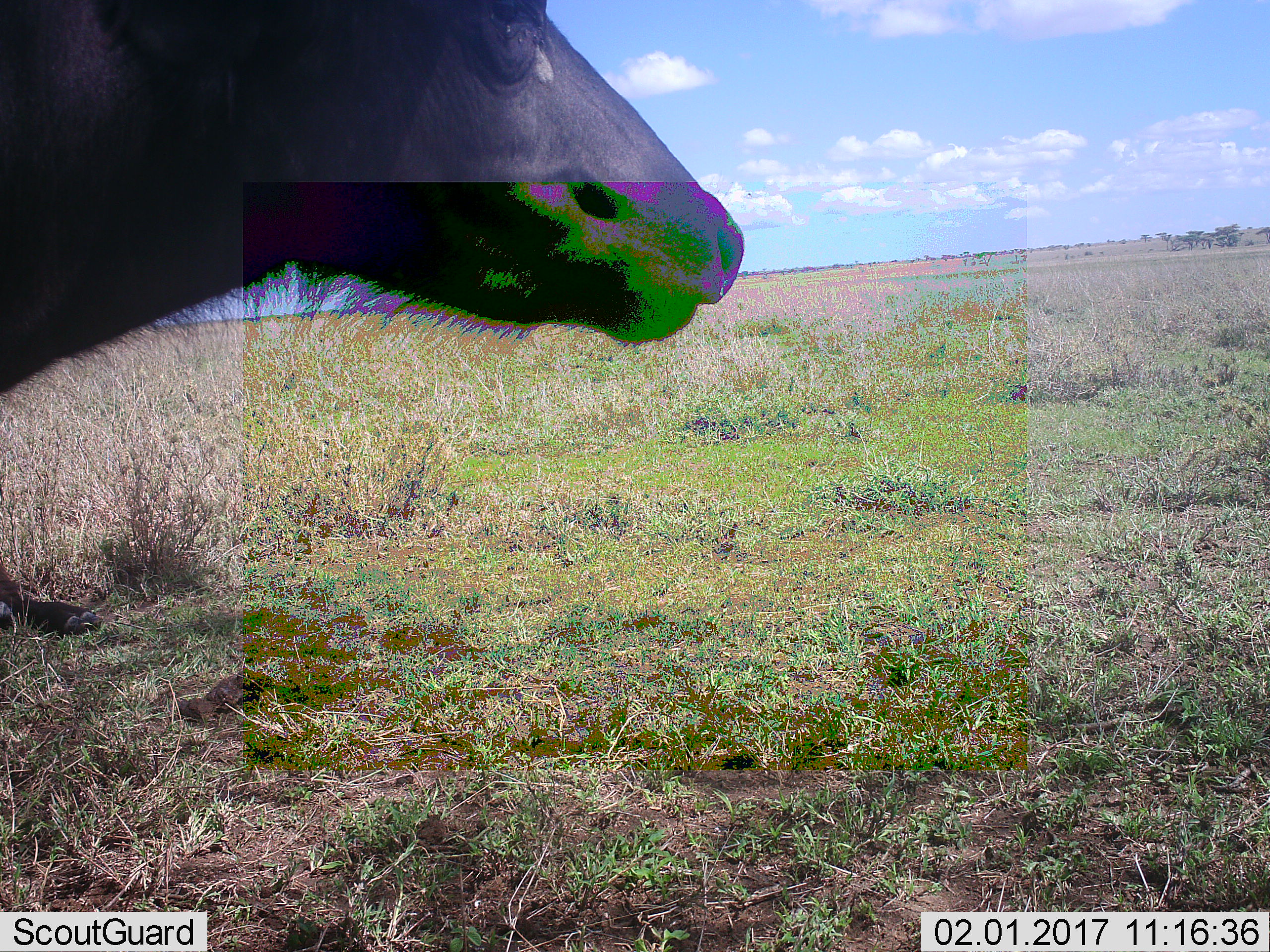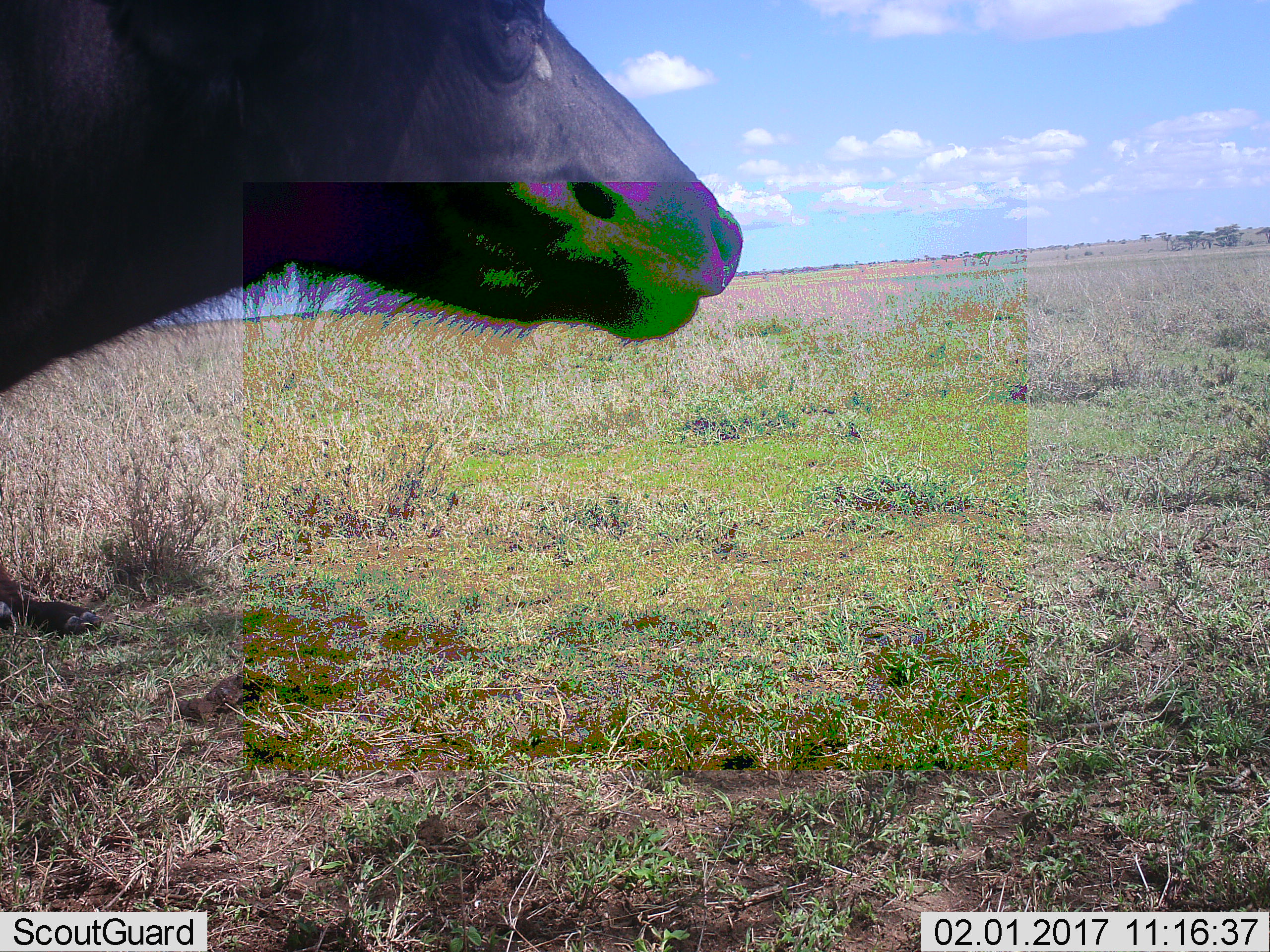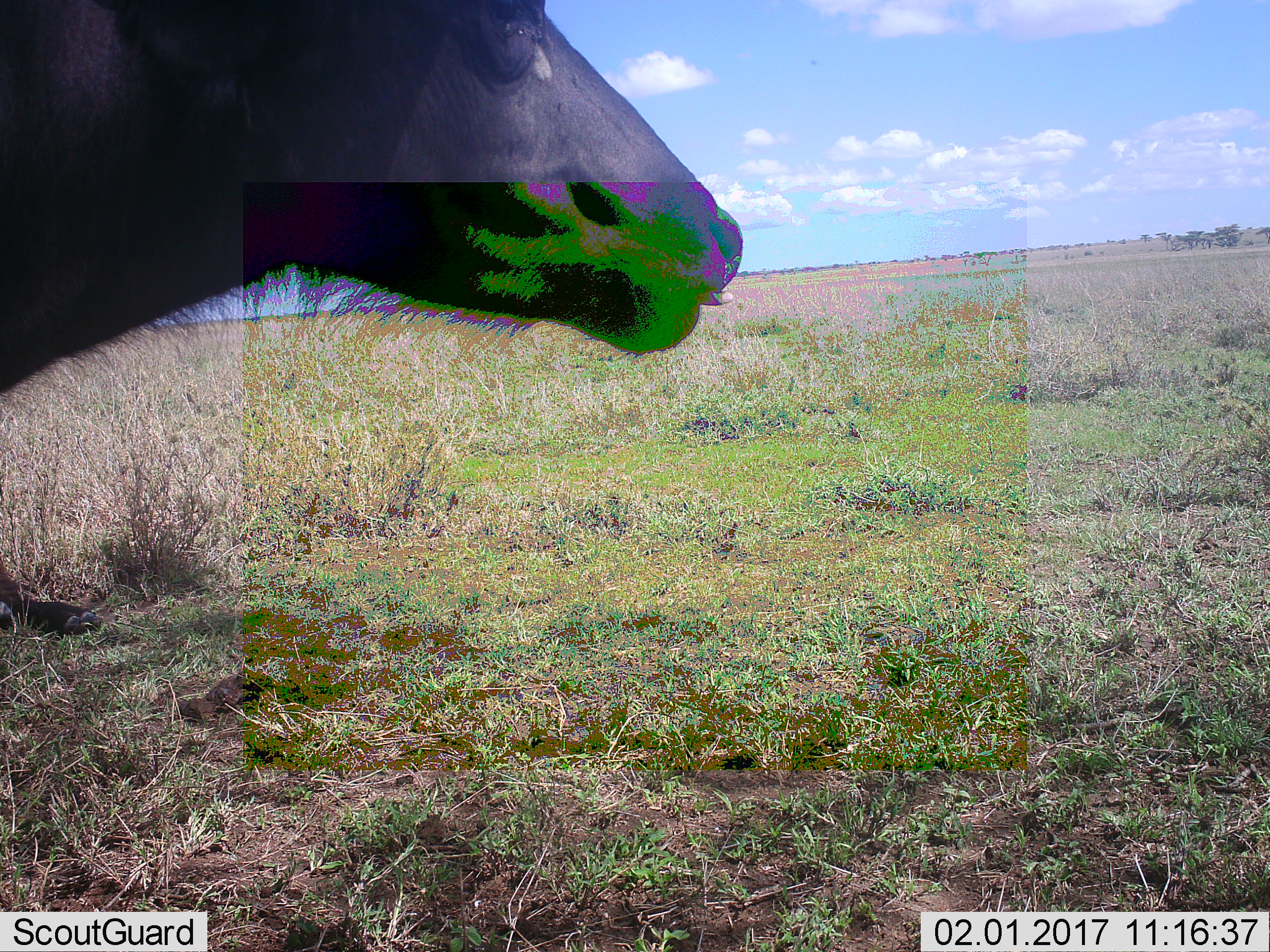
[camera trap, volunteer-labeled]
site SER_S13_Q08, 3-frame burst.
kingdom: Animalia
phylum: Chordata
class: Mammalia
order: Artiodactyla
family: Bovidae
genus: Syncerus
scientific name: Syncerus caffer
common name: african buffalo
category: buffalo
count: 1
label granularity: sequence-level